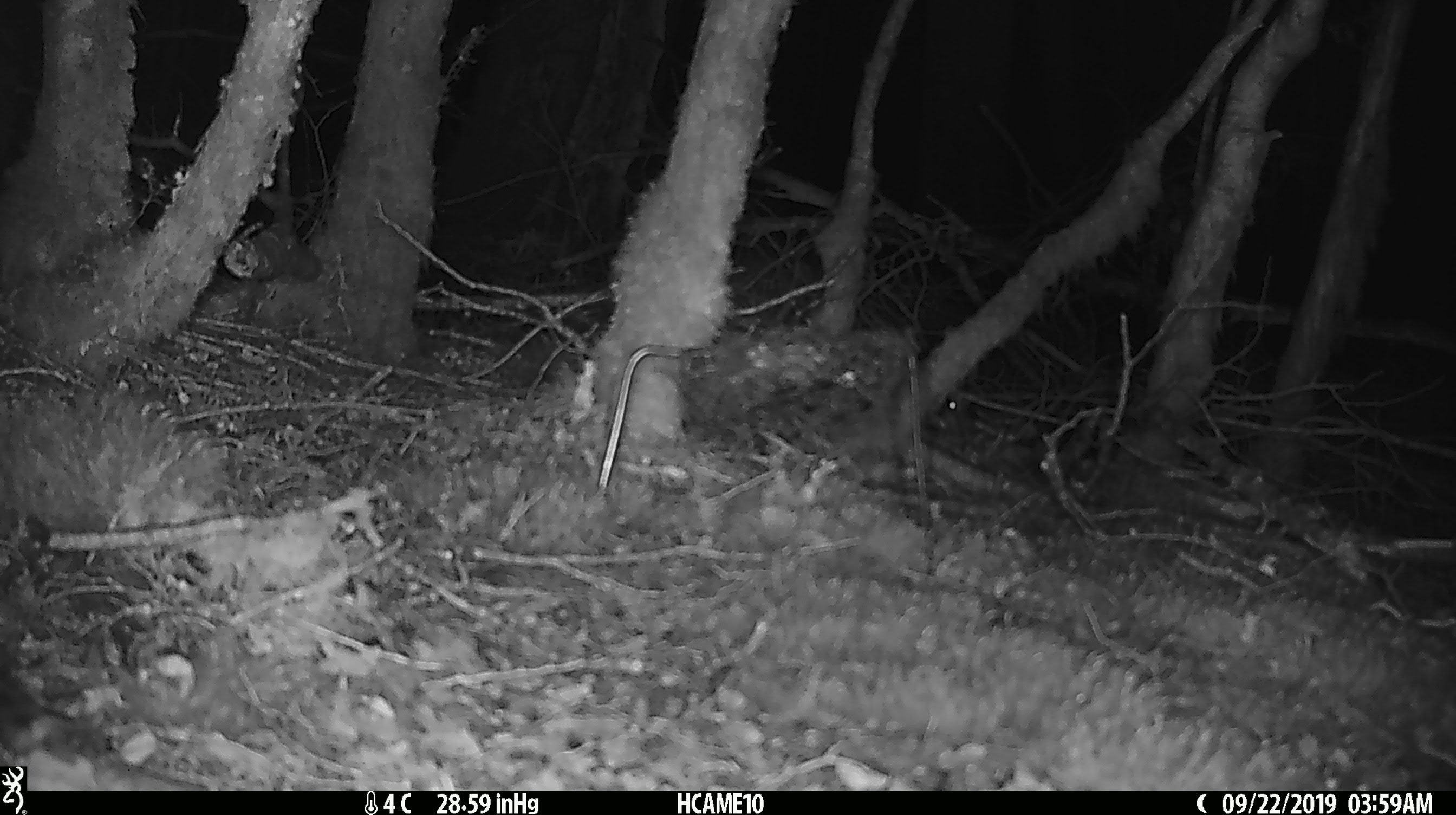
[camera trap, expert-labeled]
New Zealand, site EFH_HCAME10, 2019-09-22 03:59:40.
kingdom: Animalia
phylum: Chordata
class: Mammalia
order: Rodentia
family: Muridae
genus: Mus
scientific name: Mus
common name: mouse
Mouse (Mus).